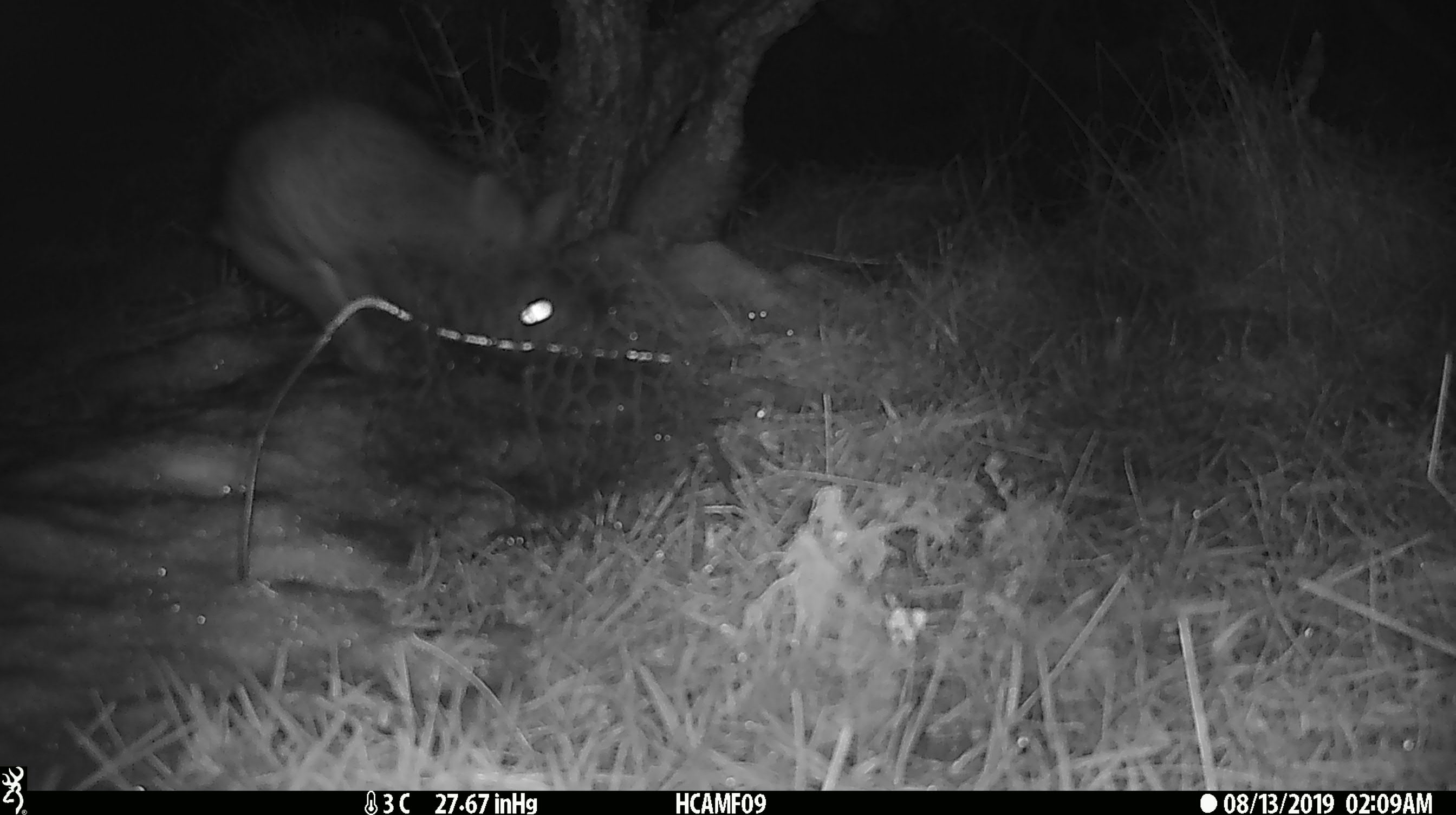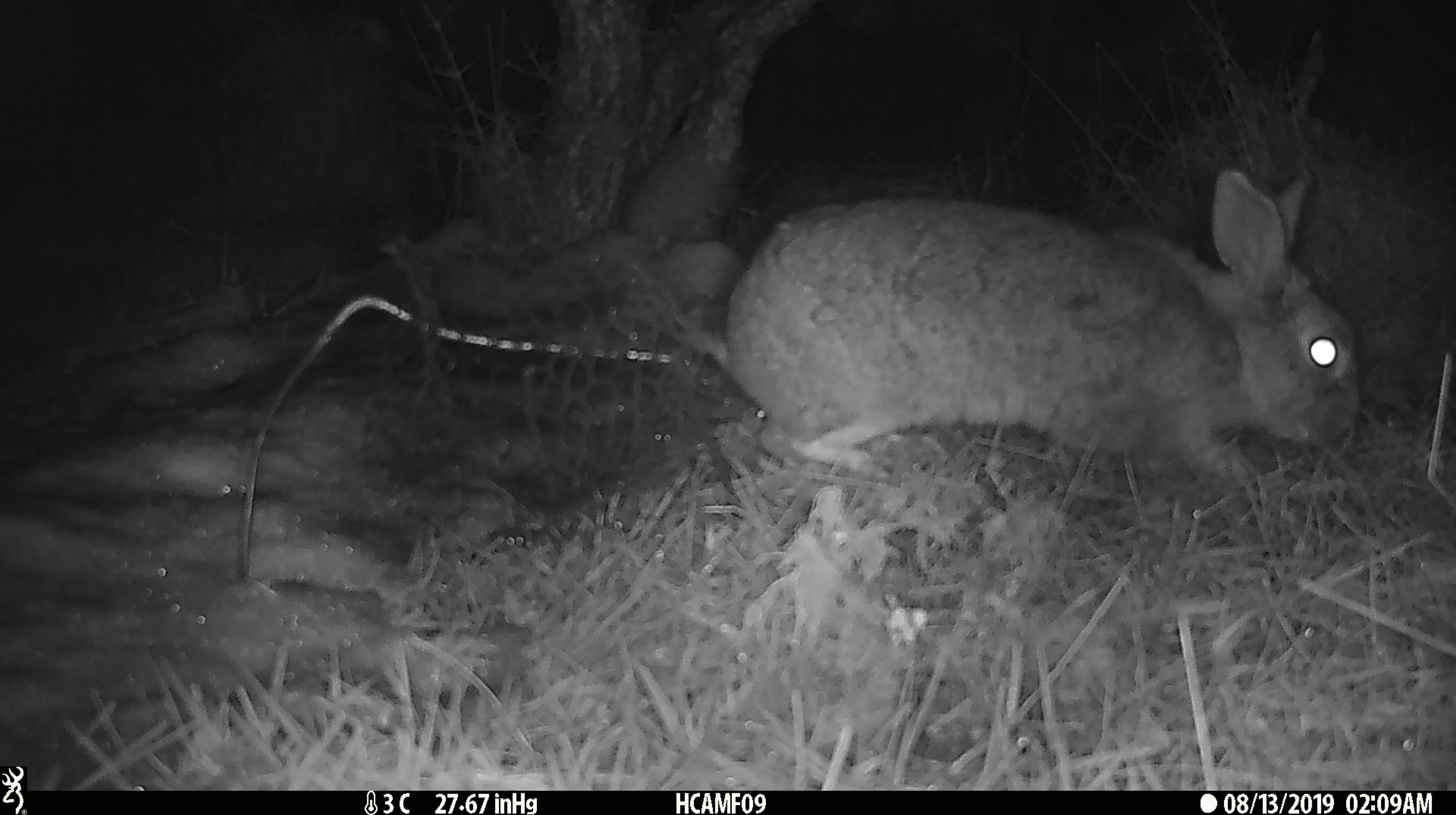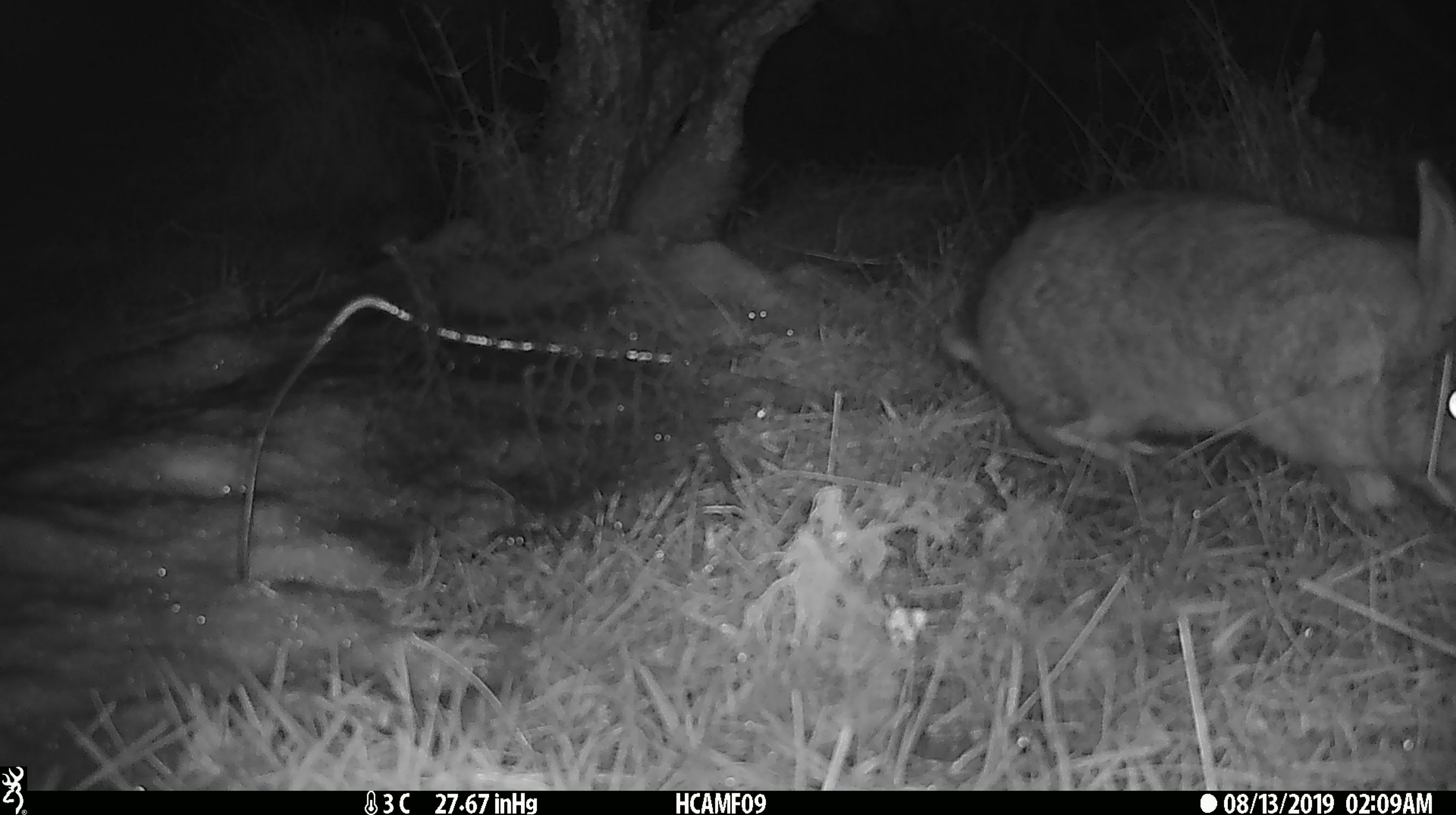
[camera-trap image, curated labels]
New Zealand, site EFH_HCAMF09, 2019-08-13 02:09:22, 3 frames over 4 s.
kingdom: Animalia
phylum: Chordata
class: Mammalia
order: Lagomorpha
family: Leporidae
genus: Oryctolagus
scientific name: Oryctolagus cuniculus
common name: european rabbit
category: rabbit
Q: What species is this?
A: Rabbit (european rabbit) (Oryctolagus cuniculus).